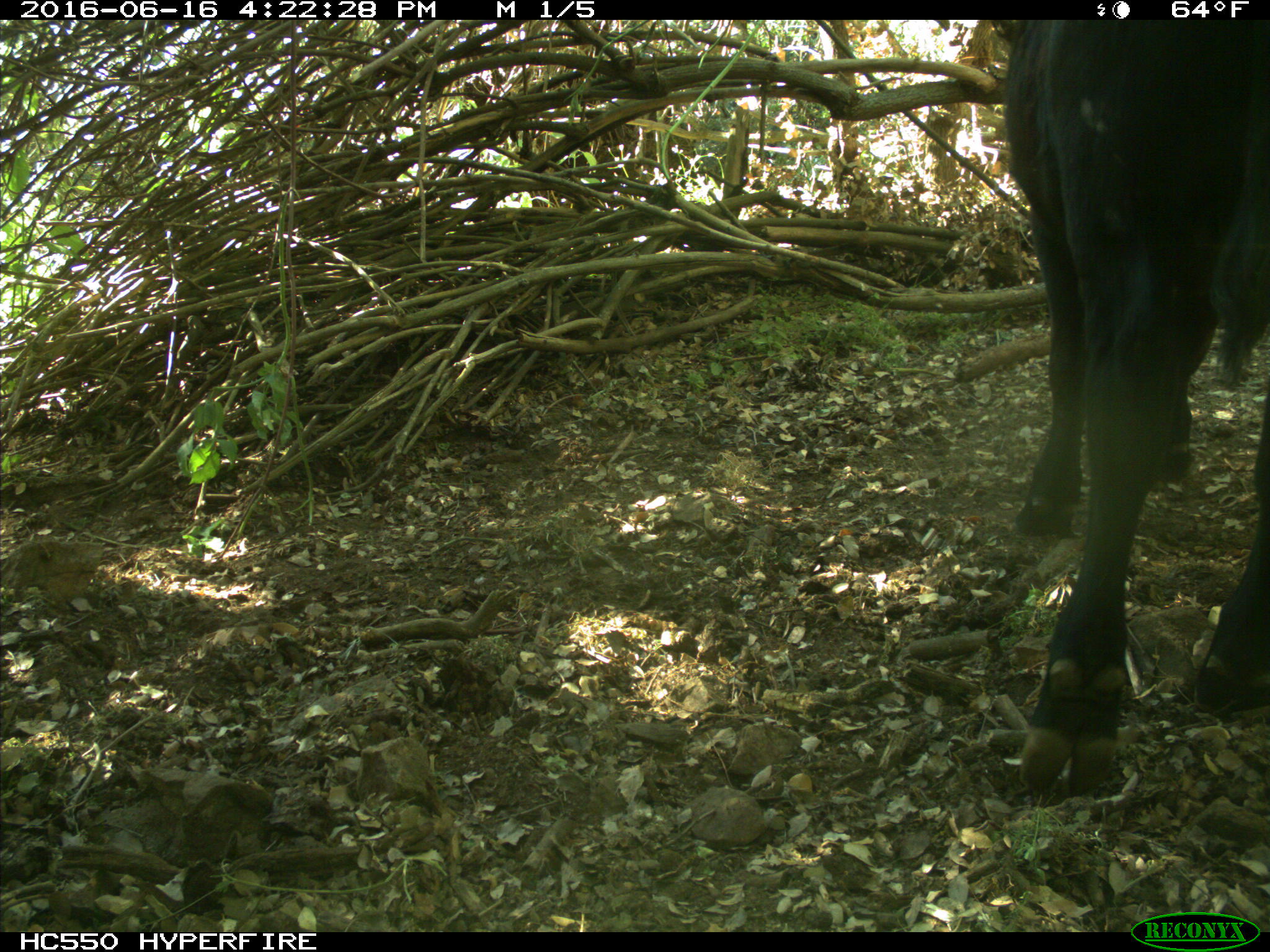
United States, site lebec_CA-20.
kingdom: Animalia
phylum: Chordata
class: Mammalia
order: Artiodactyla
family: Bovidae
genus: Bos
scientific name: Bos taurus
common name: domestic cow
Bos taurus (domestic cow).